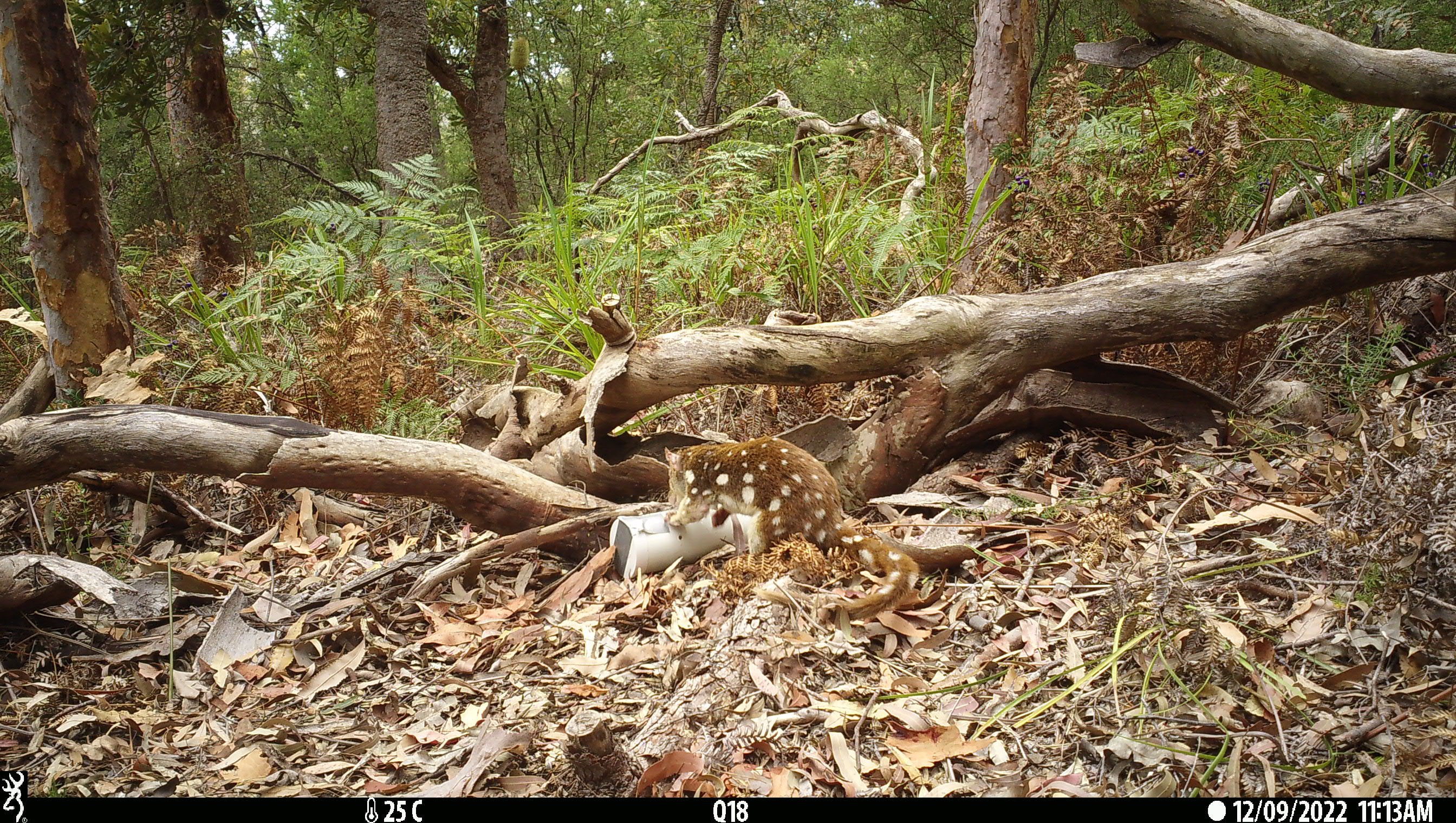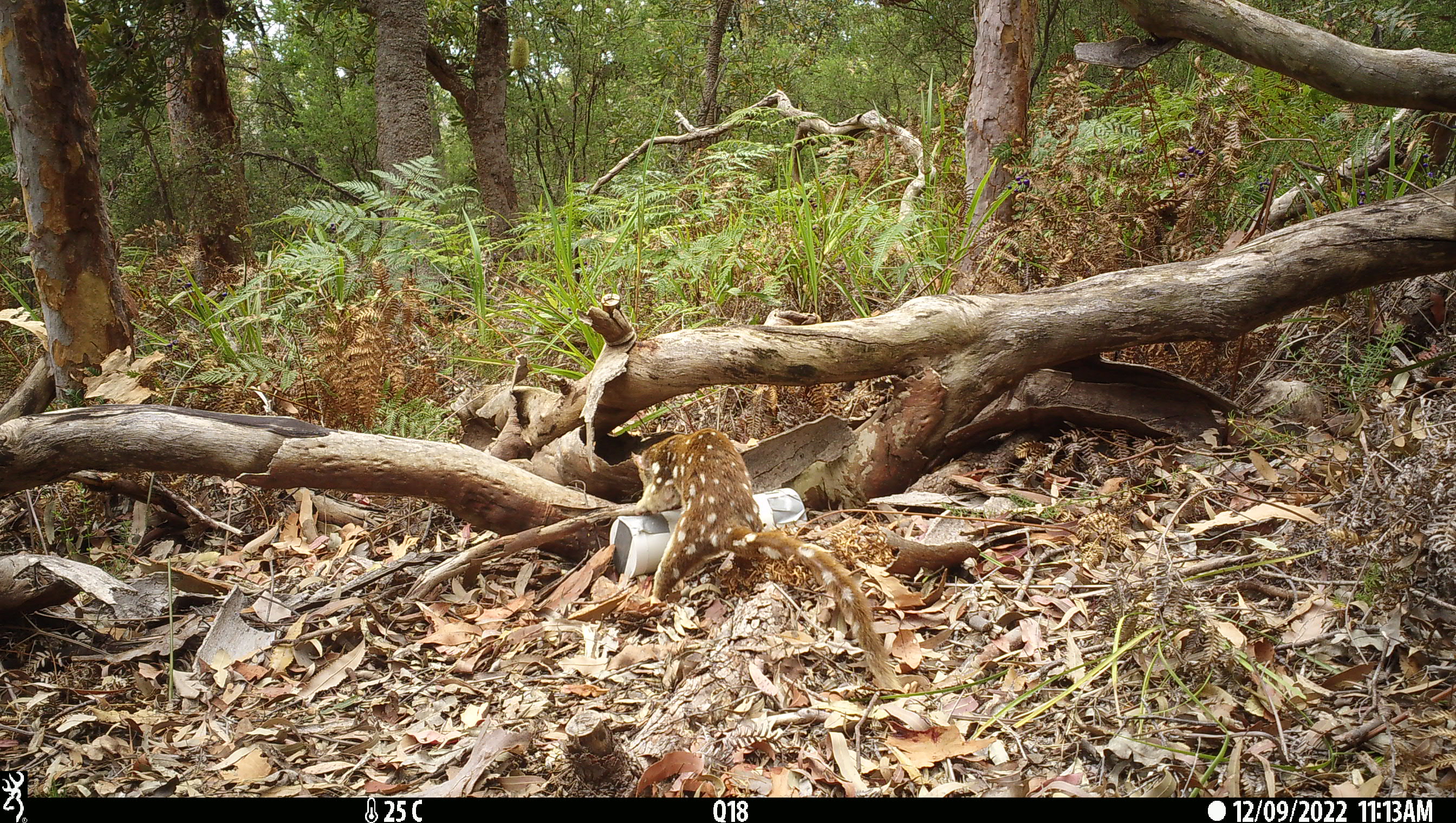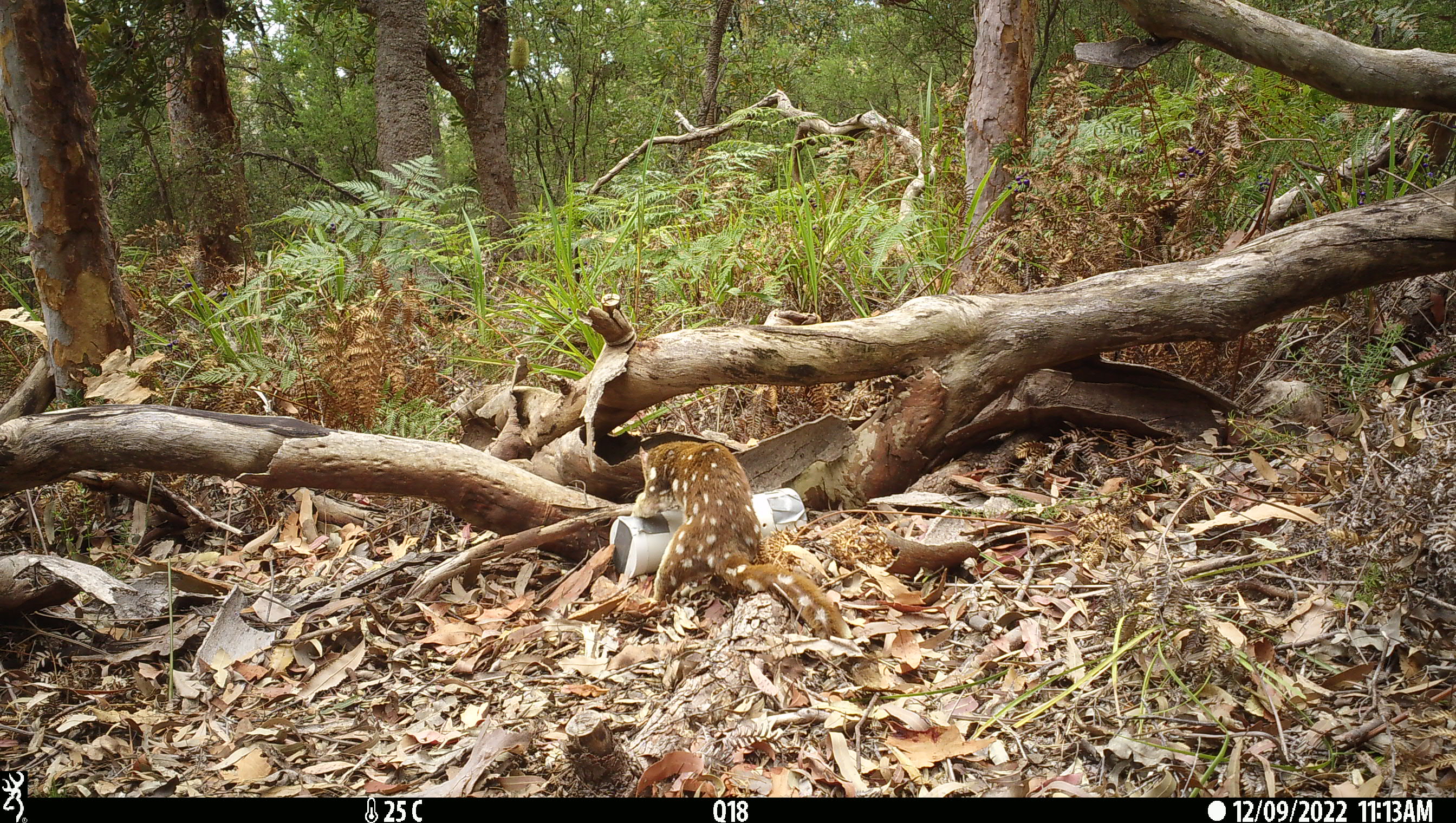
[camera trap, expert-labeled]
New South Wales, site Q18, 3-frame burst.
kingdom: Animalia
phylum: Chordata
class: Mammalia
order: Dasyuromorphia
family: Dasyuridae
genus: Dasyurus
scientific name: Dasyurus maculatus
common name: spotted-tailed quoll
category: quoll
Quoll (spotted-tailed quoll) (Dasyurus maculatus).